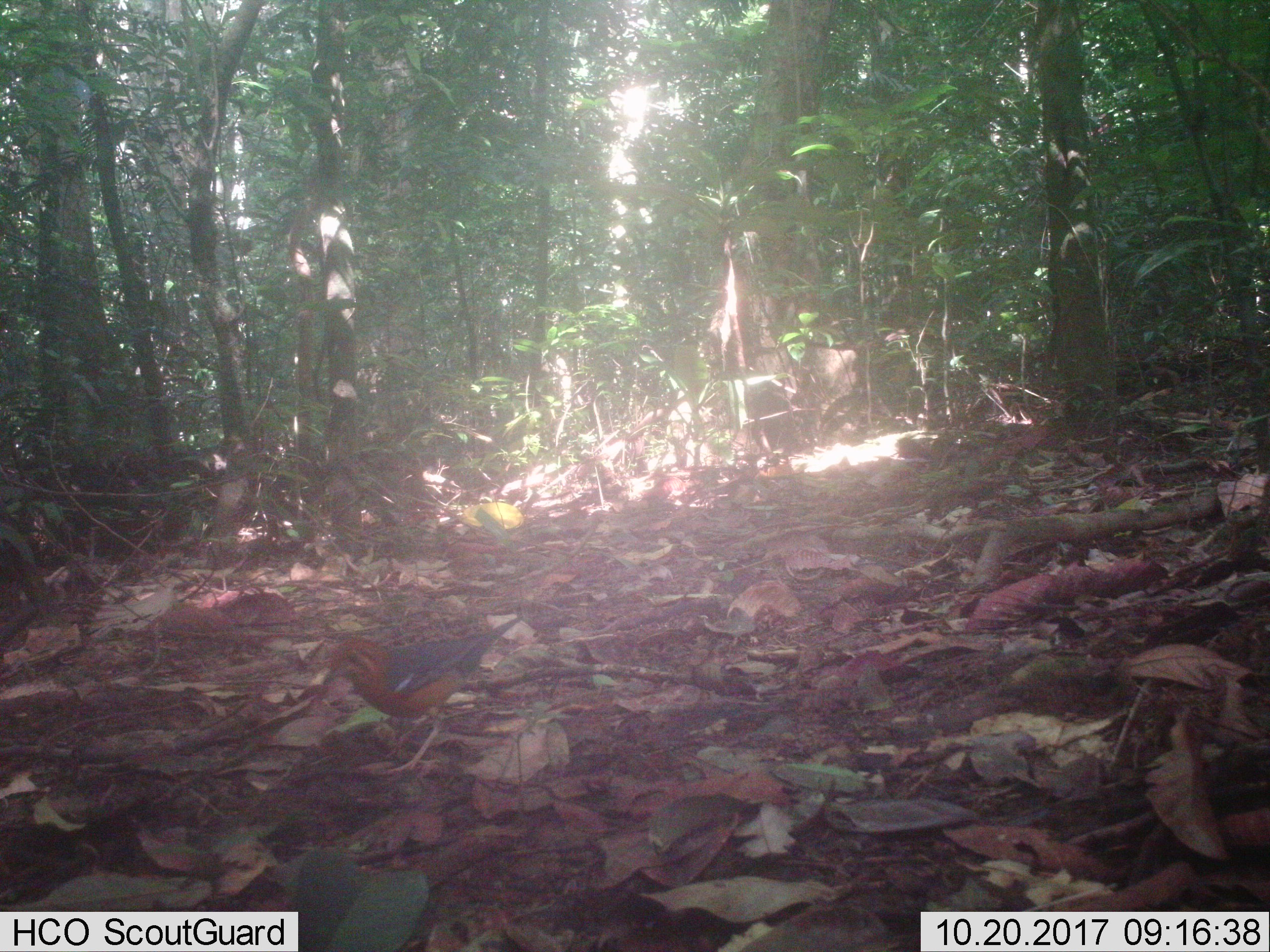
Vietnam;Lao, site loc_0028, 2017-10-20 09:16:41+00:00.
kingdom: Animalia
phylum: Chordata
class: Aves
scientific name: Aves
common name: bird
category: unidentified bird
Unidentified bird (bird) (Aves). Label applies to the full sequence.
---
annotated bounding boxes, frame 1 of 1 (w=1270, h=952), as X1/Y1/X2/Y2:
unidentified bird: 323/615/522/776